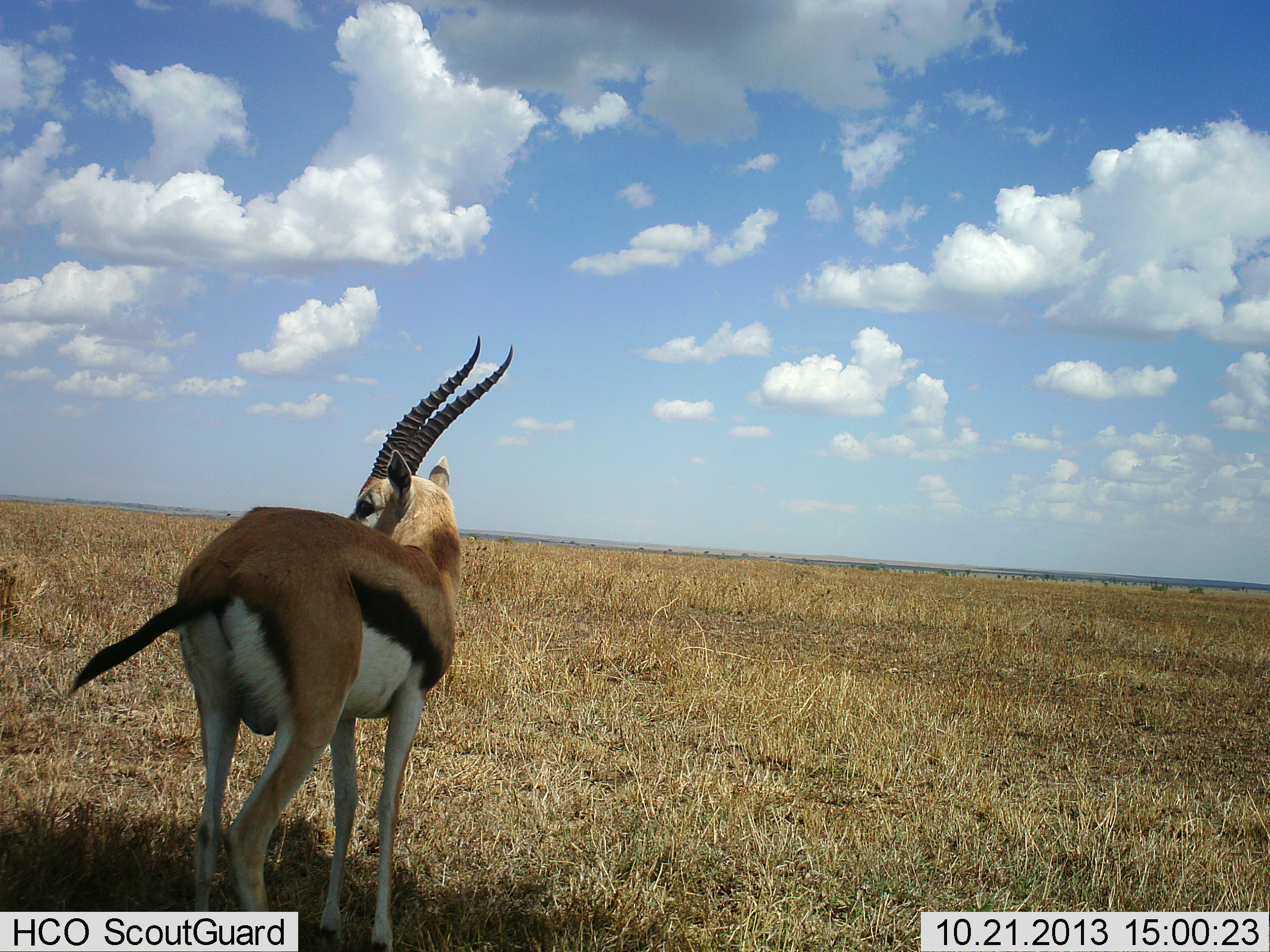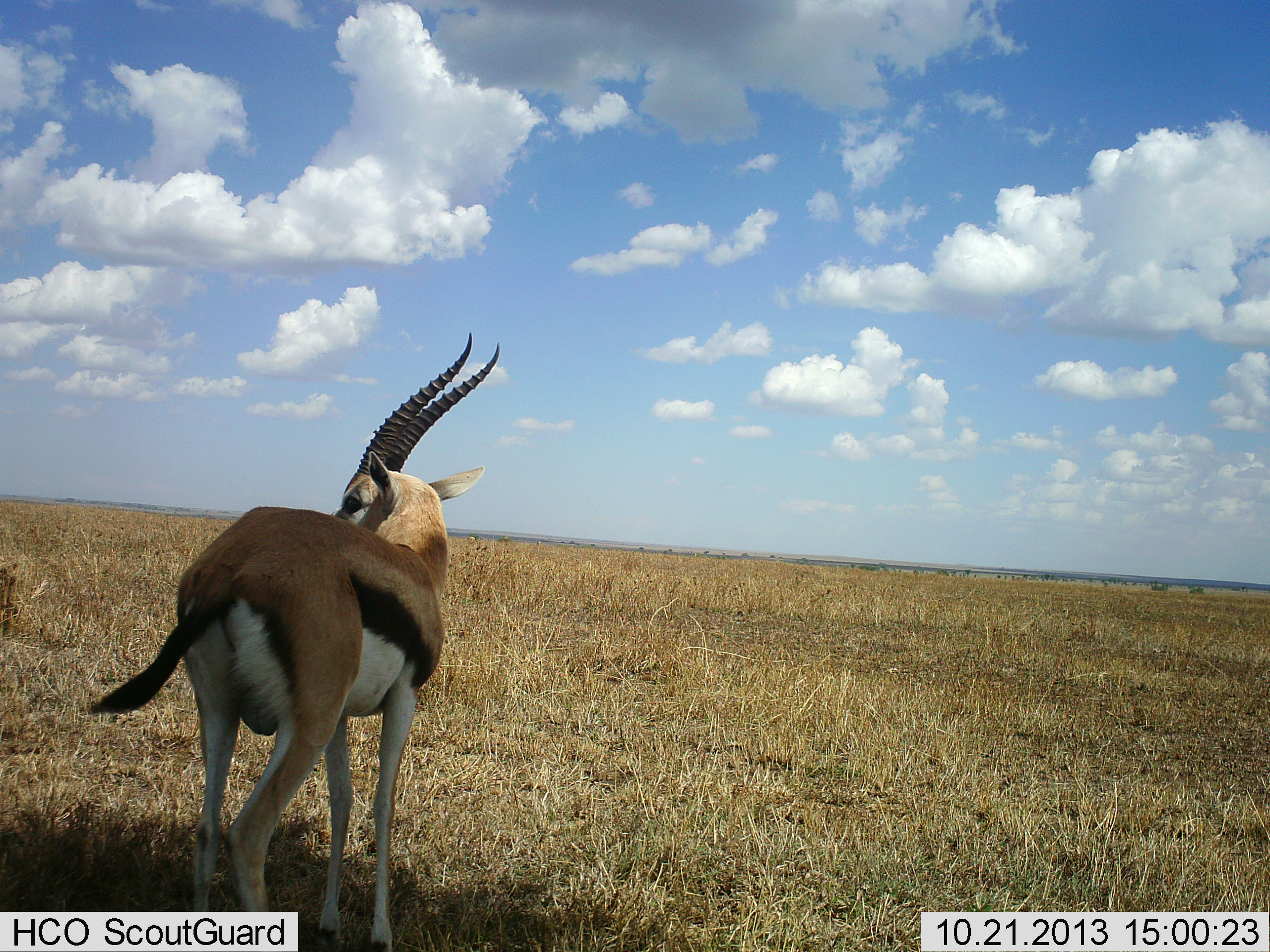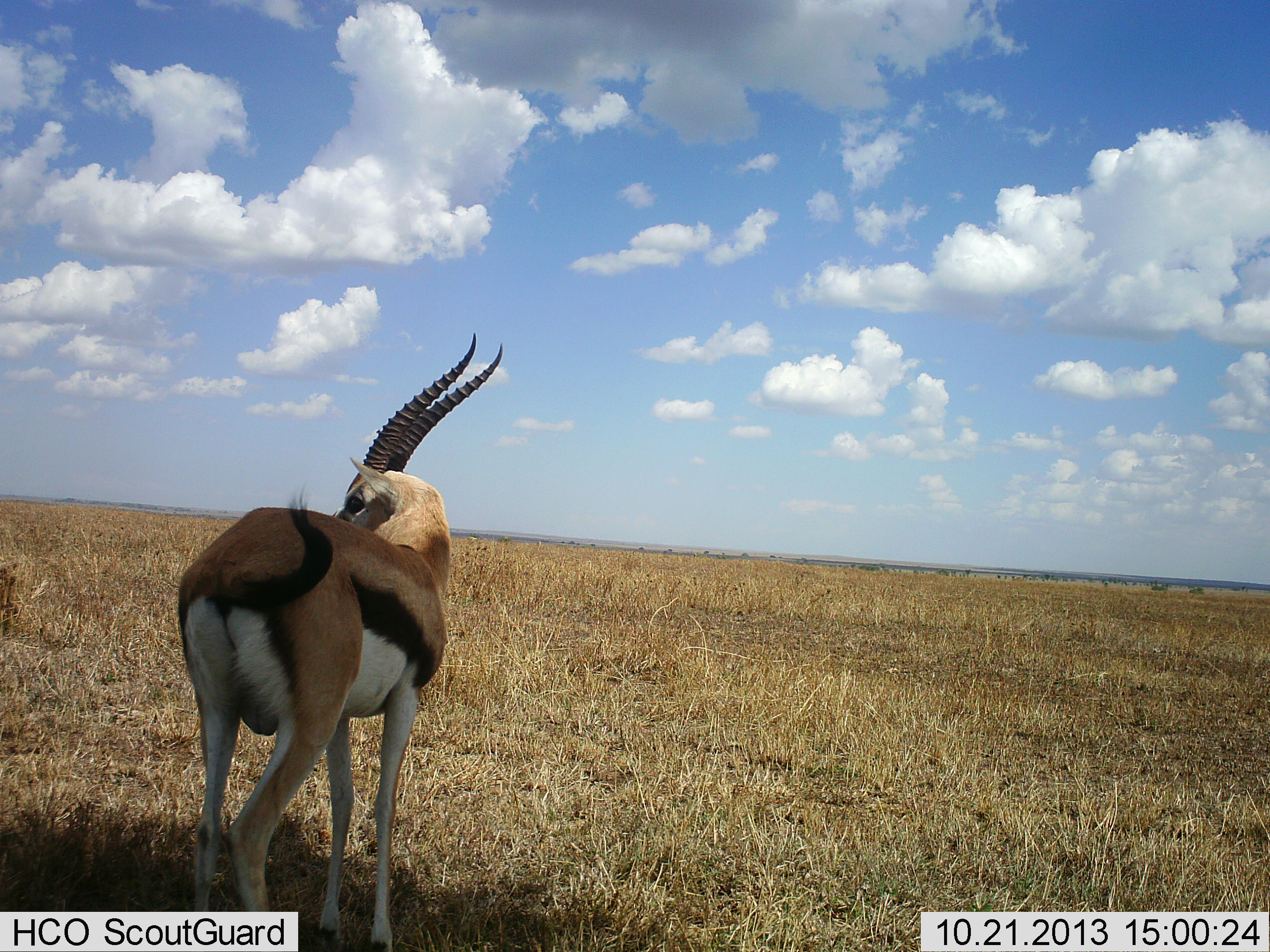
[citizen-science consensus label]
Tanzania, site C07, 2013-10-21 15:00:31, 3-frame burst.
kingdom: Animalia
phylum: Chordata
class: Mammalia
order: Artiodactyla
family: Bovidae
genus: Eudorcas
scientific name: Eudorcas thomsonii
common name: thomson's gazelle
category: gazellethomsons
Gazellethomsons (thomson's gazelle) (Eudorcas thomsonii), count 1. Behavior (volunteer vote fractions): standing 100%, resting 0%, moving 0%, interacting 0%. Young present (vote fraction): 0%. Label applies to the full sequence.